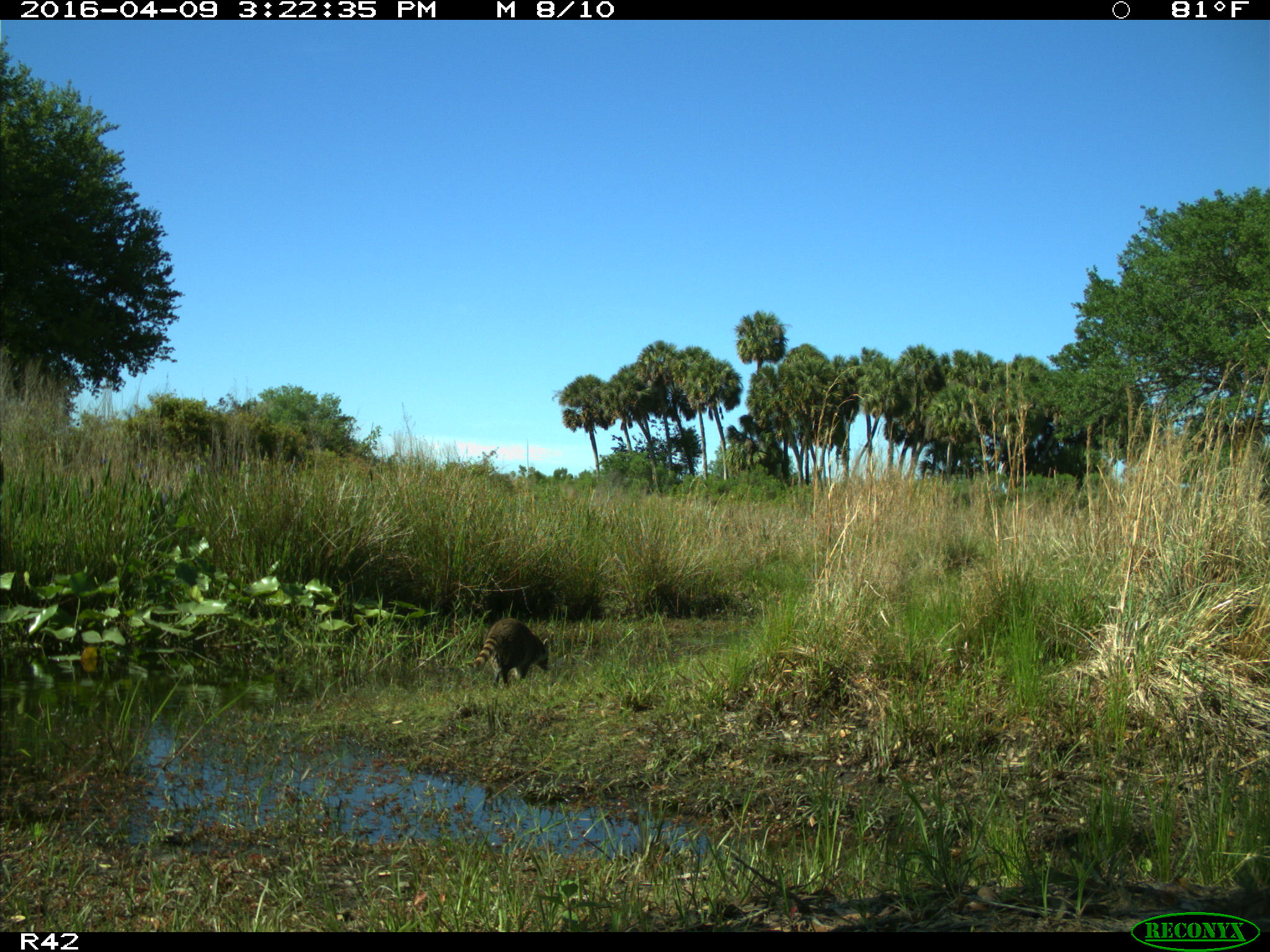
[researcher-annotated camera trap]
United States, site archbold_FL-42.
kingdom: Animalia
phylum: Chordata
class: Mammalia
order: Carnivora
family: Procyonidae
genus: Procyon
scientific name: Procyon lotor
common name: common raccoon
Procyon lotor (common raccoon).